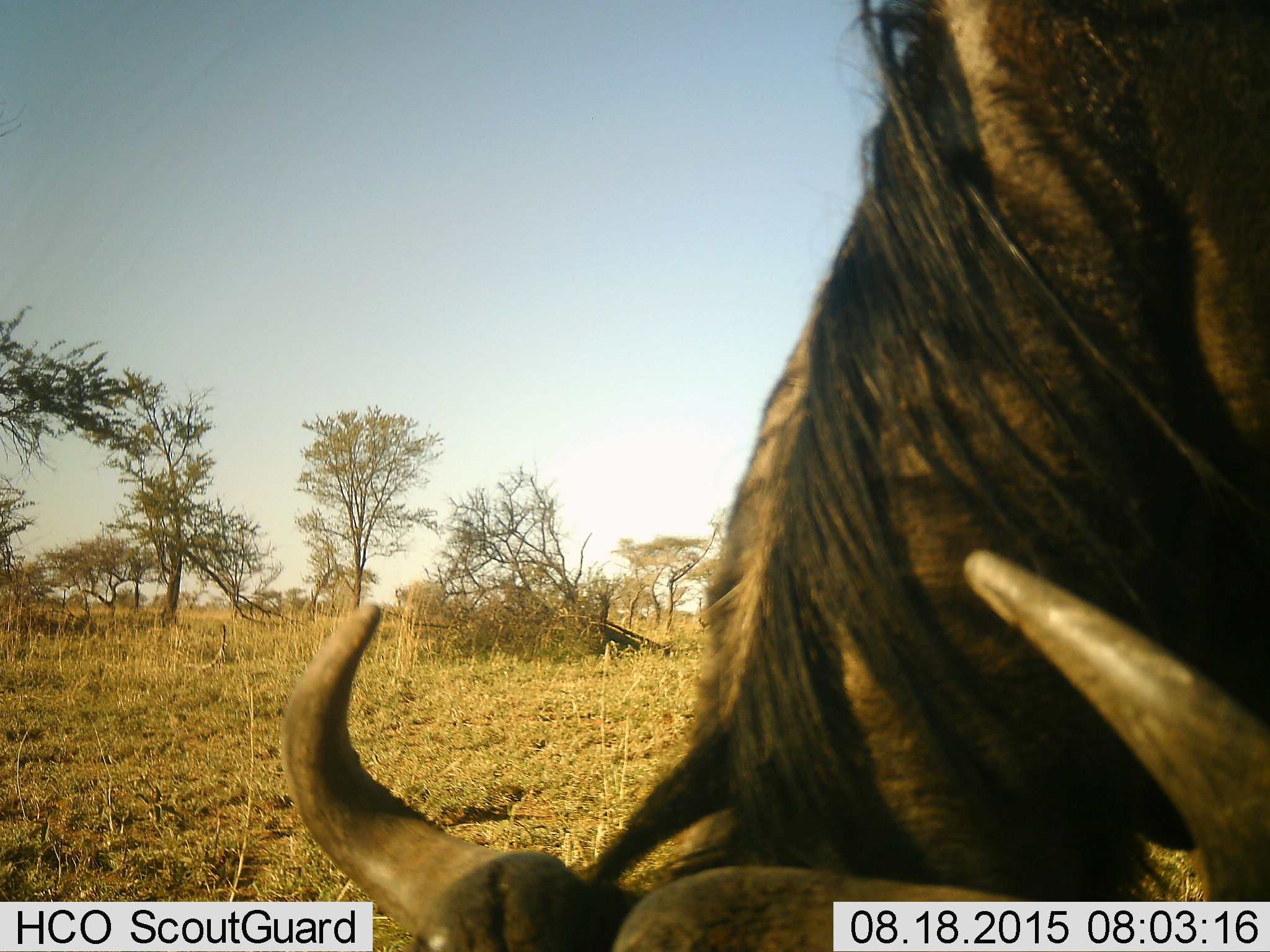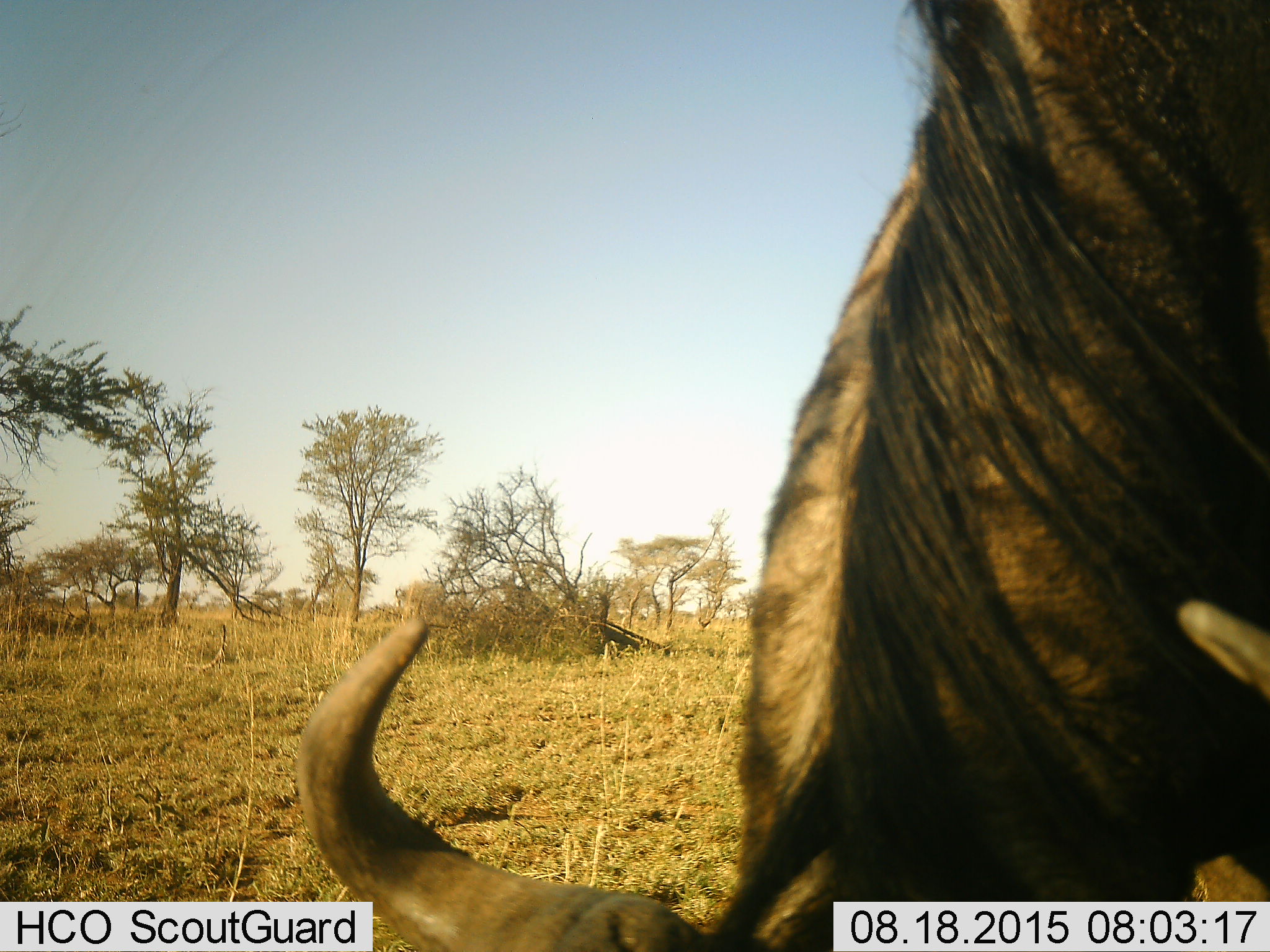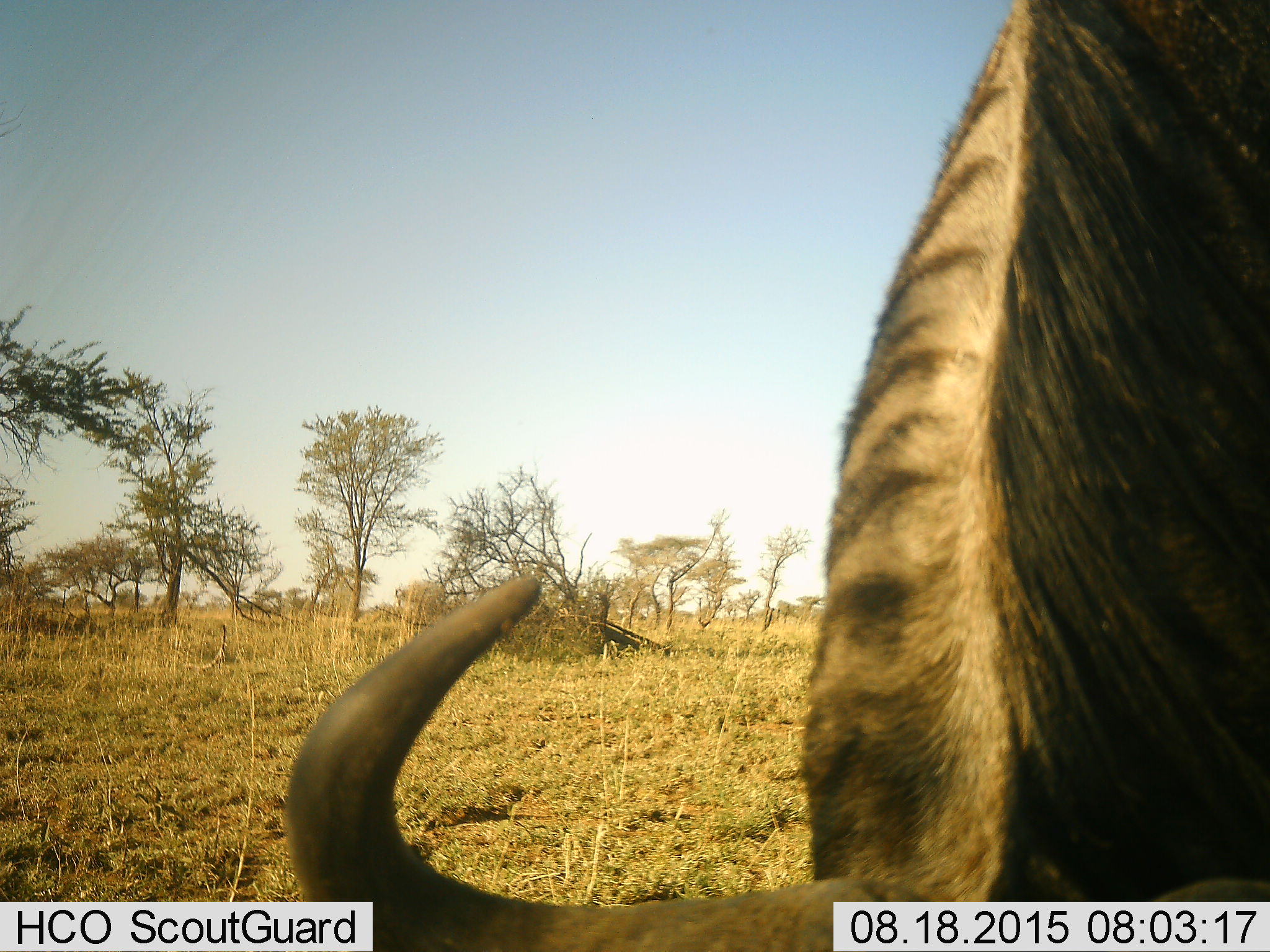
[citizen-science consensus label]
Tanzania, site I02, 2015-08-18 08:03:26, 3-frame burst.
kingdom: Animalia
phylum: Chordata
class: Mammalia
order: Artiodactyla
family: Bovidae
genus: Connochaetes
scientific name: Connochaetes taurinus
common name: blue wildebeest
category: wildebeest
Wildebeest (blue wildebeest) (Connochaetes taurinus), count 1. Behavior (volunteer vote fractions): standing 11%, resting 0%, moving 22%, interacting 0%. Young present (vote fraction): 0%. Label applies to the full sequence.